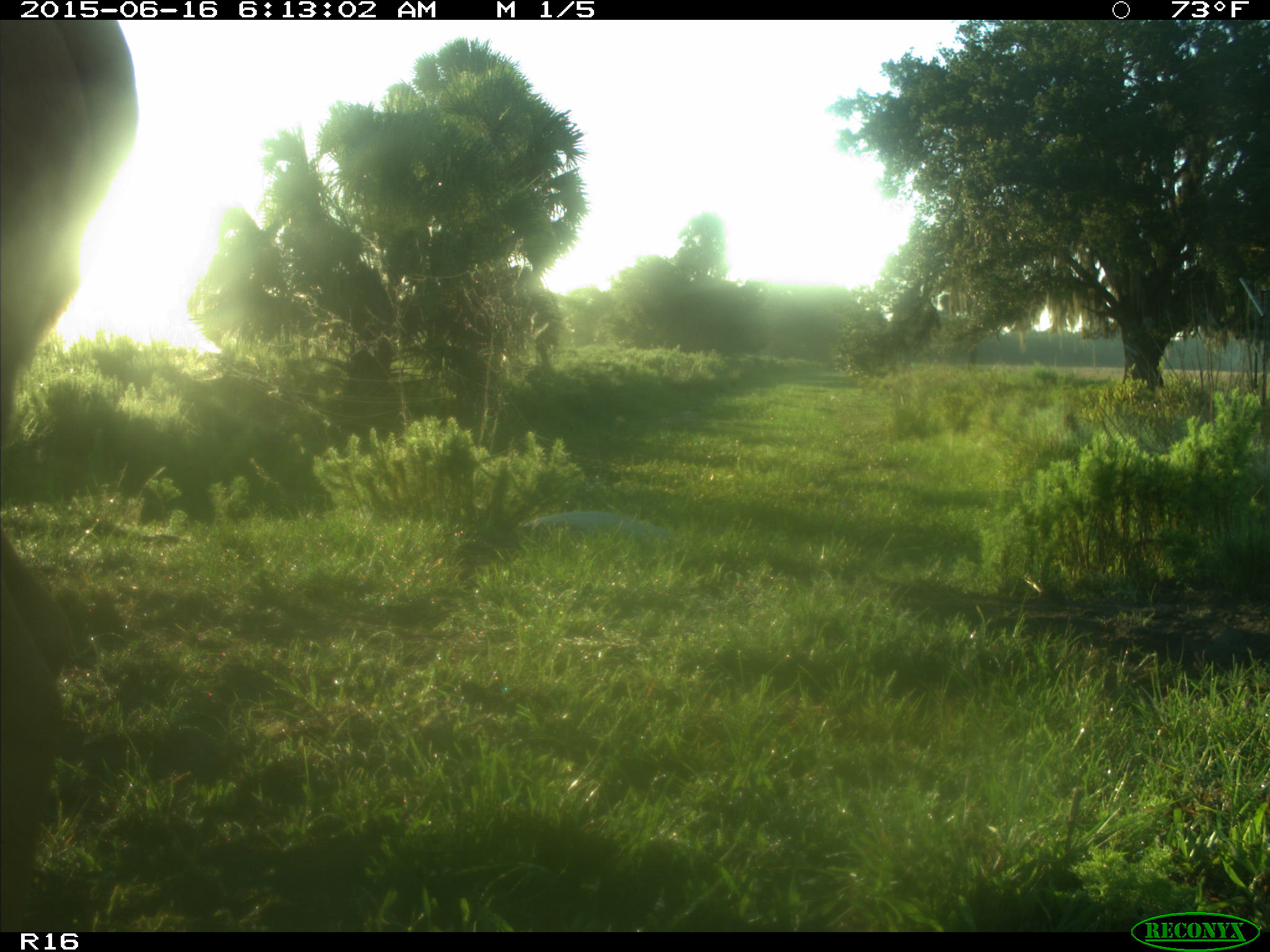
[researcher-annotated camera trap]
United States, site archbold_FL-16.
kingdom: Animalia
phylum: Chordata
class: Mammalia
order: Artiodactyla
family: Bovidae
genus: Bos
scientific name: Bos taurus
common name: domestic cow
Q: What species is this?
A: Bos taurus (domestic cow).